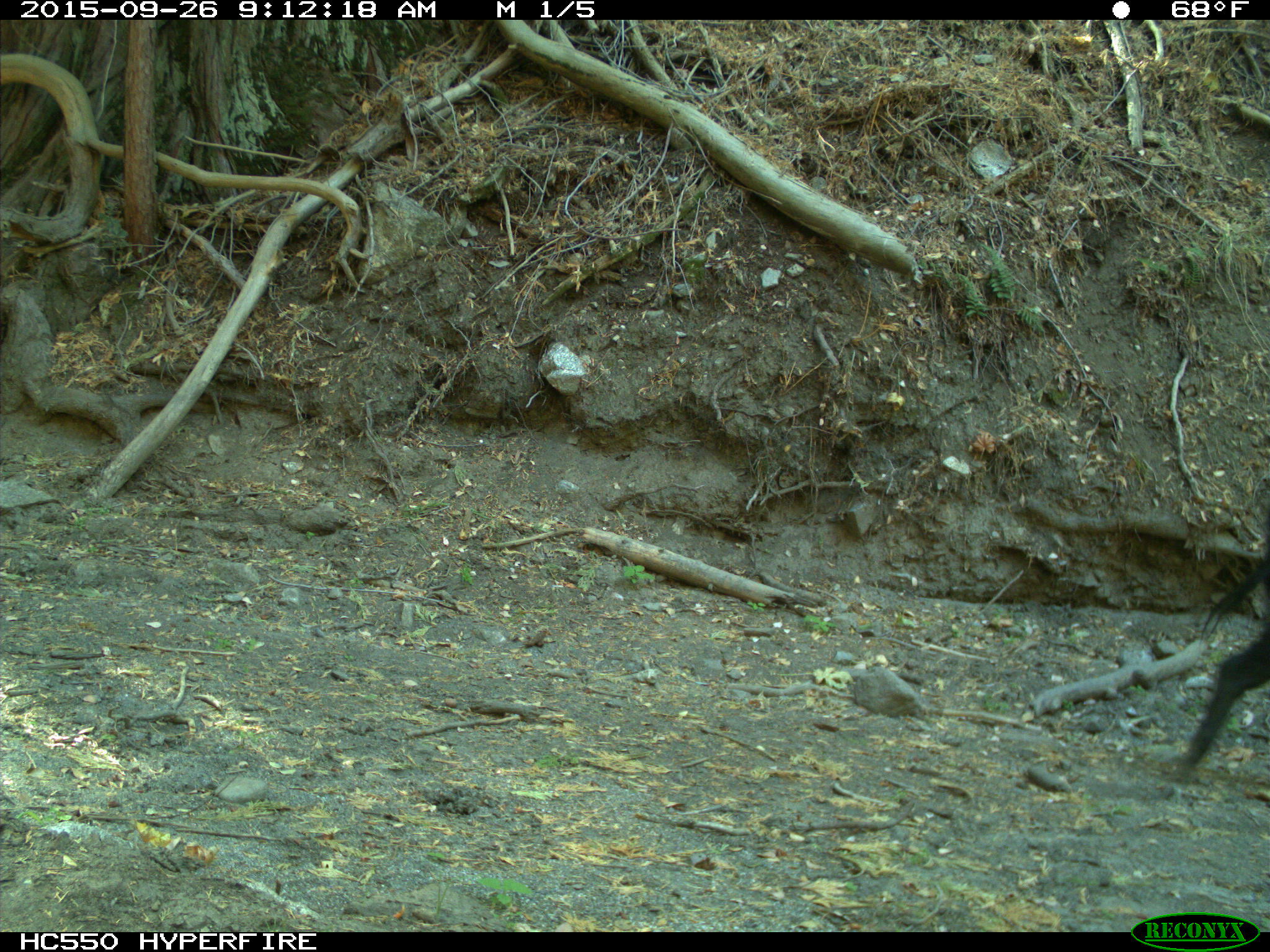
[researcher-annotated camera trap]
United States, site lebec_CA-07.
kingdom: Animalia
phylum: Chordata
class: Mammalia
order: Artiodactyla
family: Suidae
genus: Sus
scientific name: Sus scrofa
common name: wild boar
Sus scrofa (wild boar).